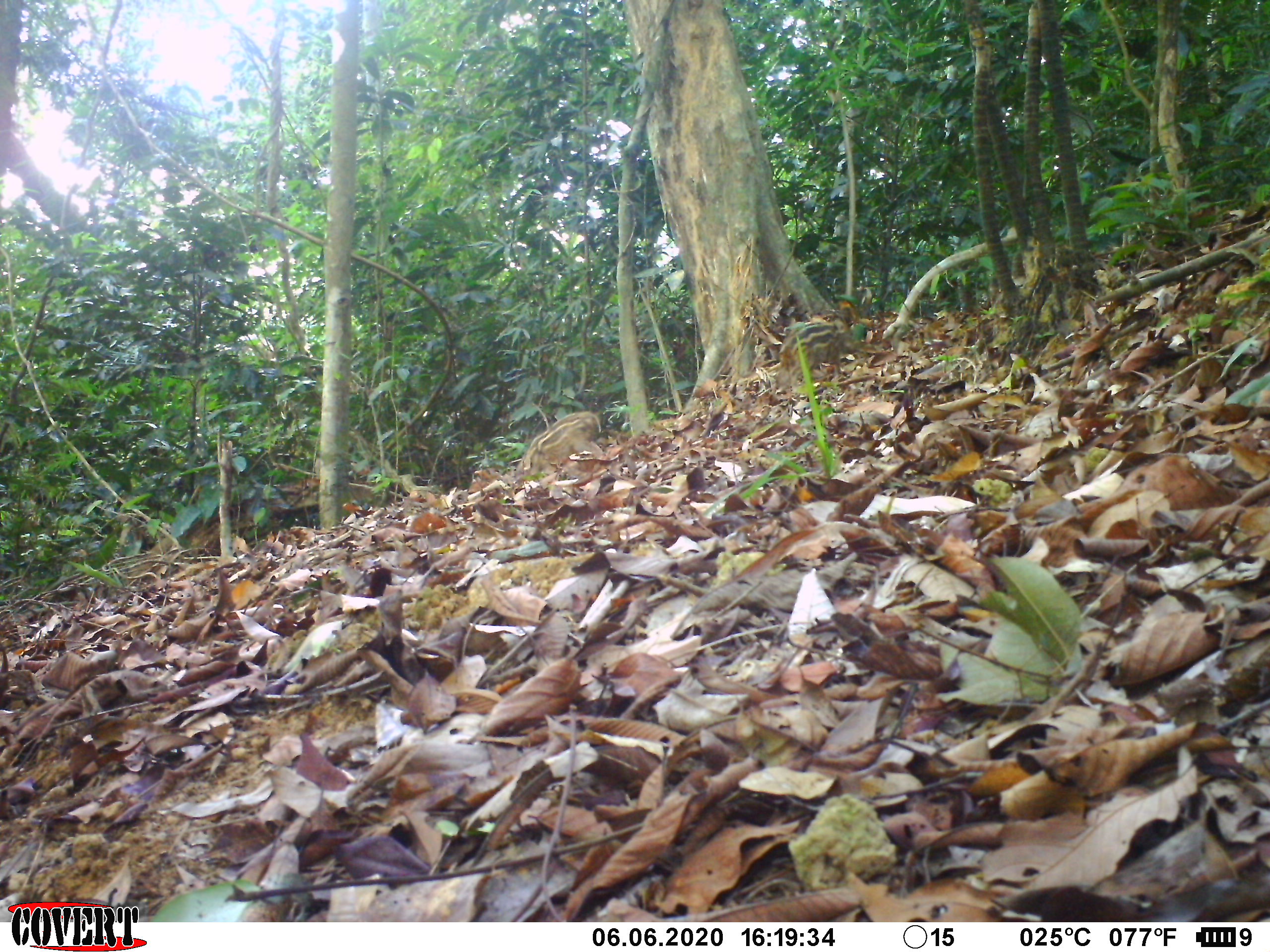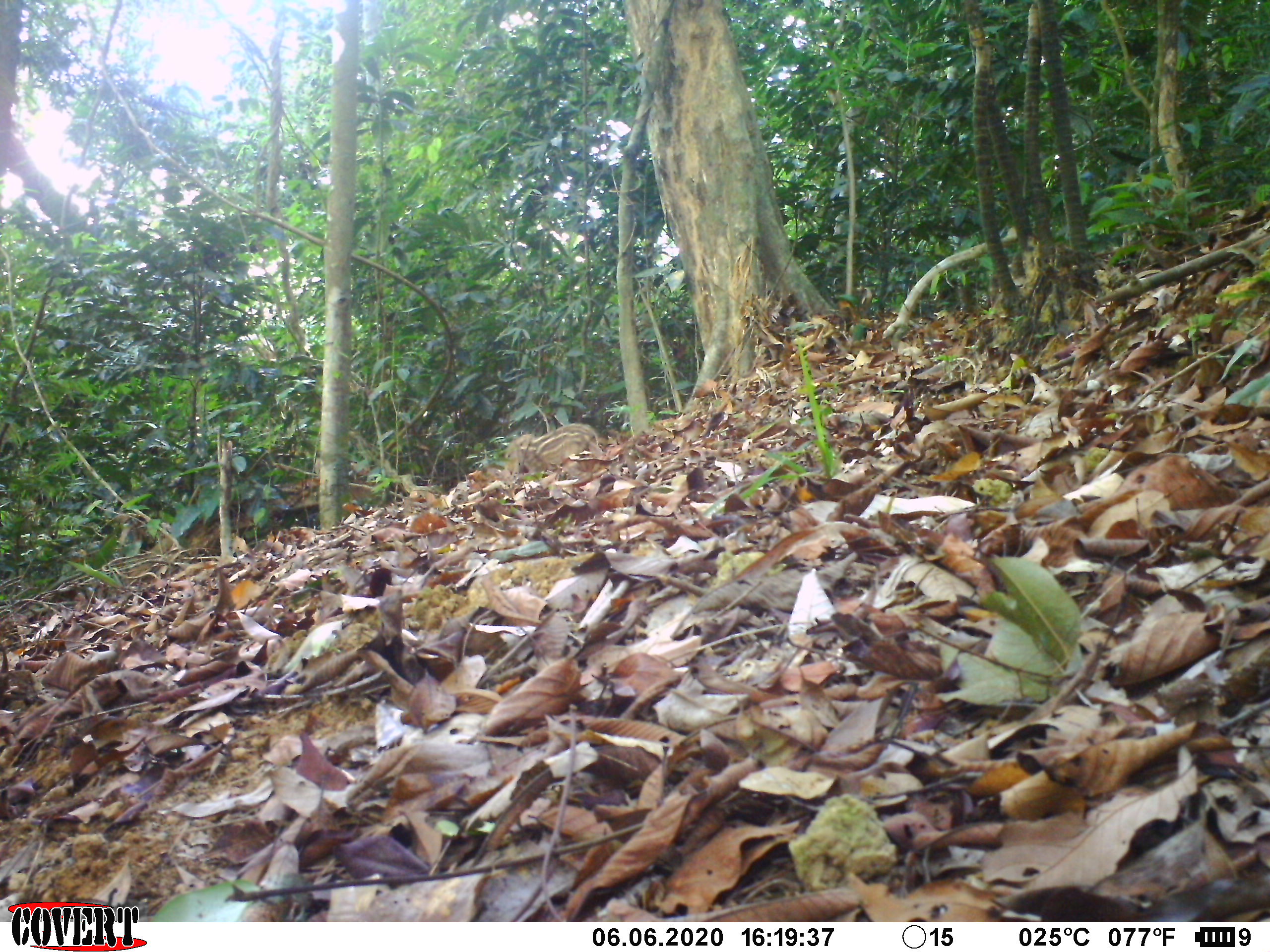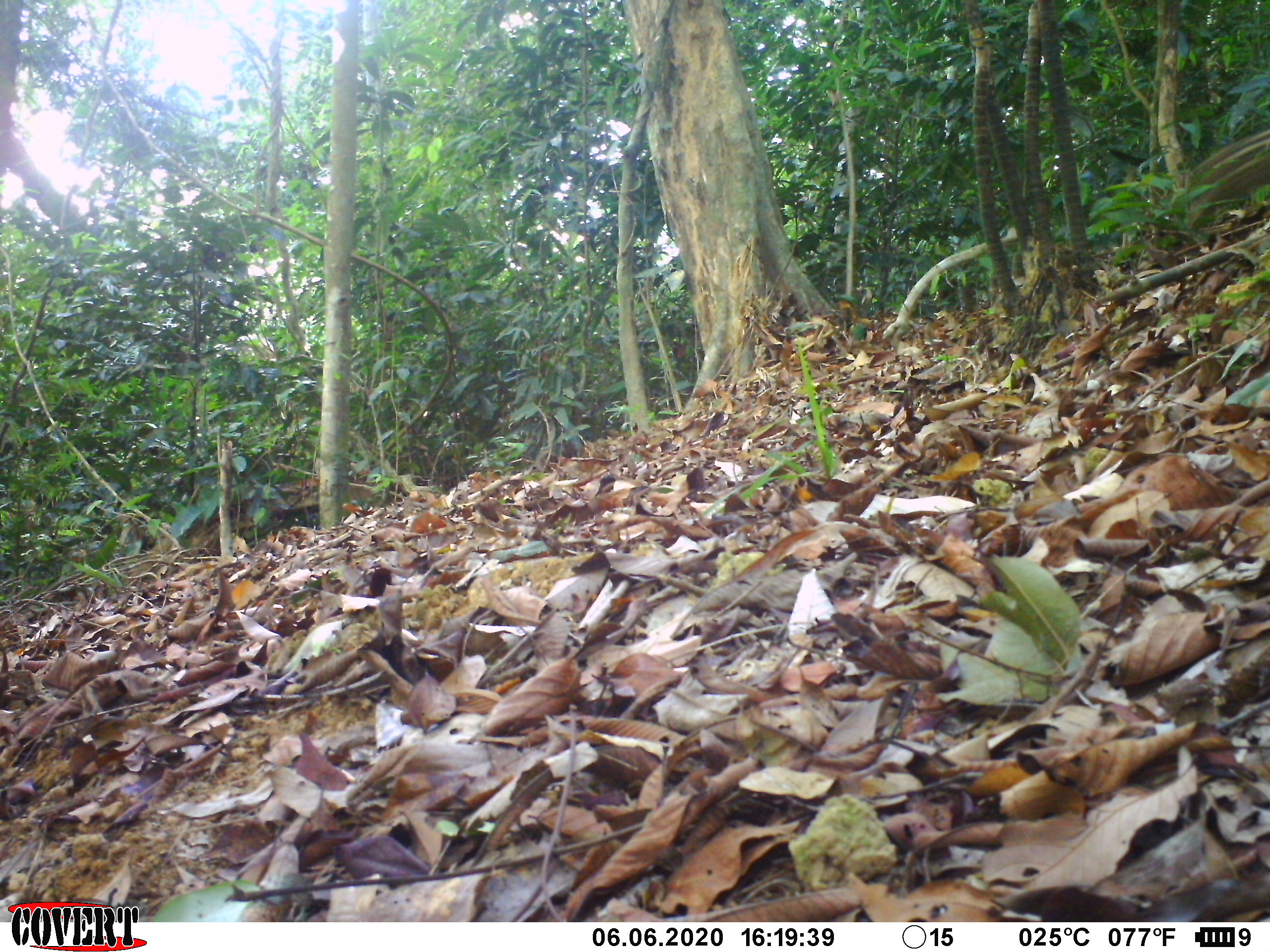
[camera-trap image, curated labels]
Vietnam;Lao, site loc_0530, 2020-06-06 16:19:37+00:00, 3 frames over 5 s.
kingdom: Animalia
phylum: Chordata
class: Mammalia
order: Artiodactyla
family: Suidae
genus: Sus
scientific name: Sus scrofa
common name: eurasian wild pig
Eurasian wild pig (Sus scrofa). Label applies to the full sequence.